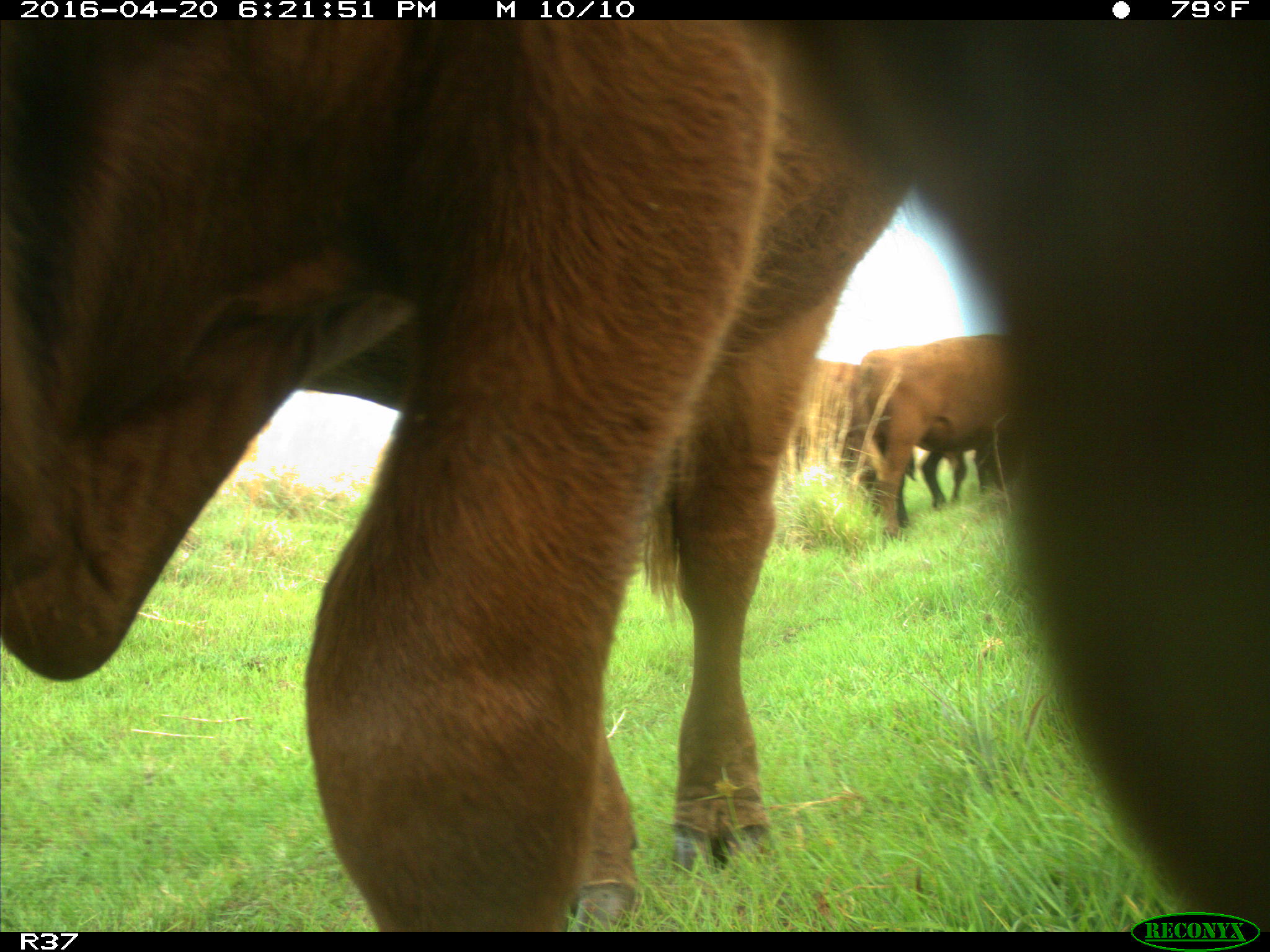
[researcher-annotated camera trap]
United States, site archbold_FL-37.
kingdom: Animalia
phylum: Chordata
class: Mammalia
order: Artiodactyla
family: Bovidae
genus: Bos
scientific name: Bos taurus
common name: domestic cow